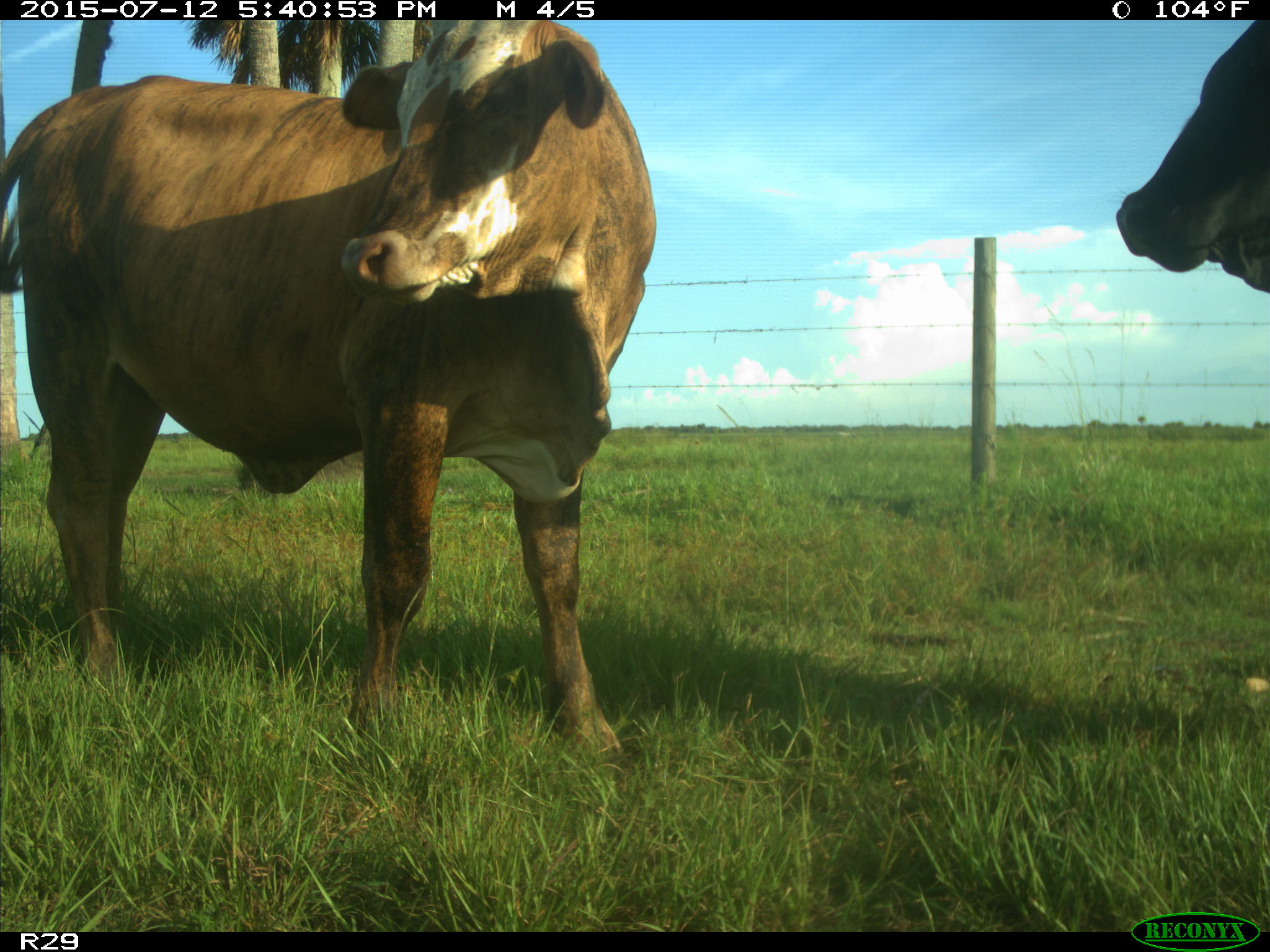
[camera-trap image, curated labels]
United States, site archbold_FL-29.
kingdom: Animalia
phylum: Chordata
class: Mammalia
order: Artiodactyla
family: Bovidae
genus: Bos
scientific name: Bos taurus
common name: domestic cow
Bos taurus (domestic cow).